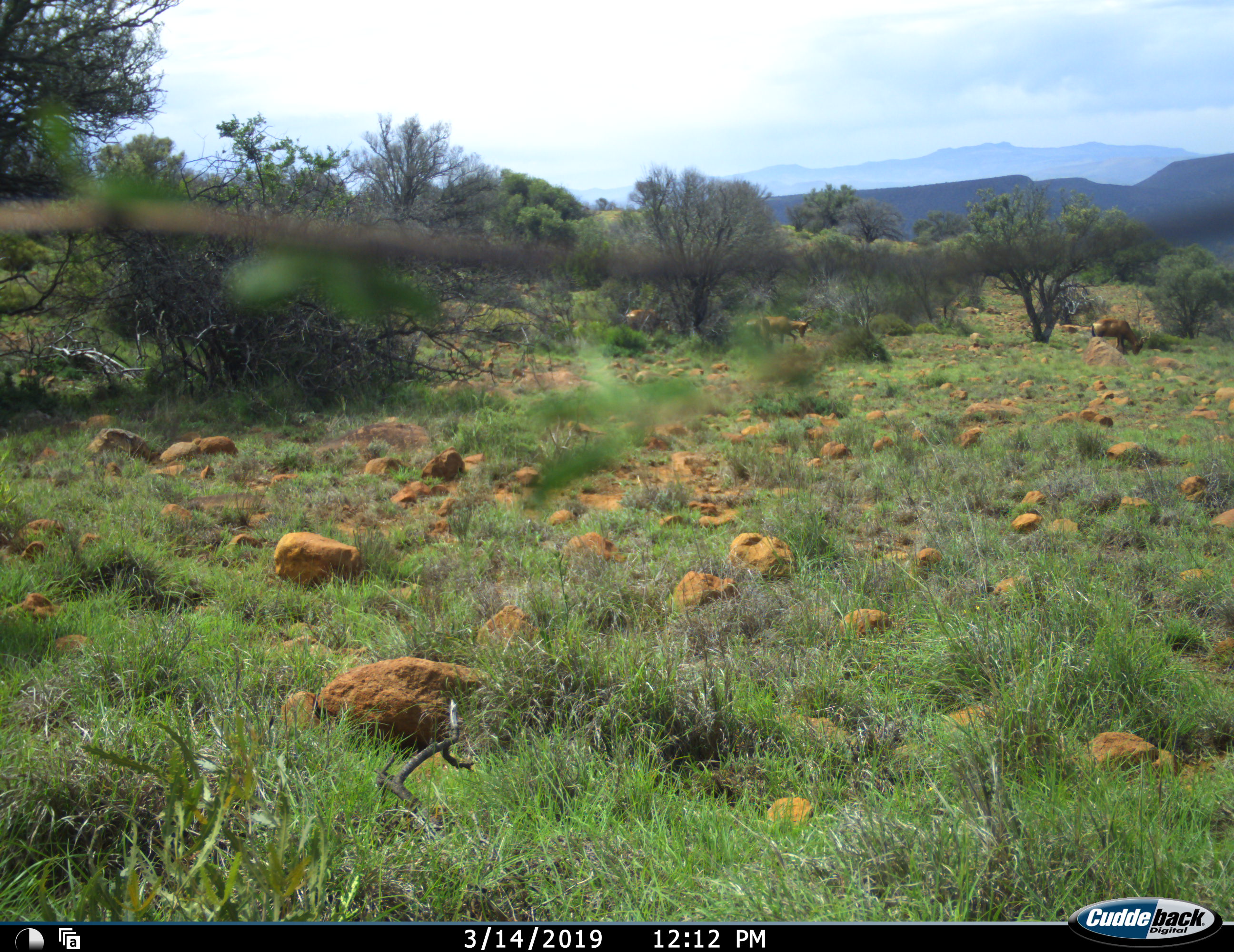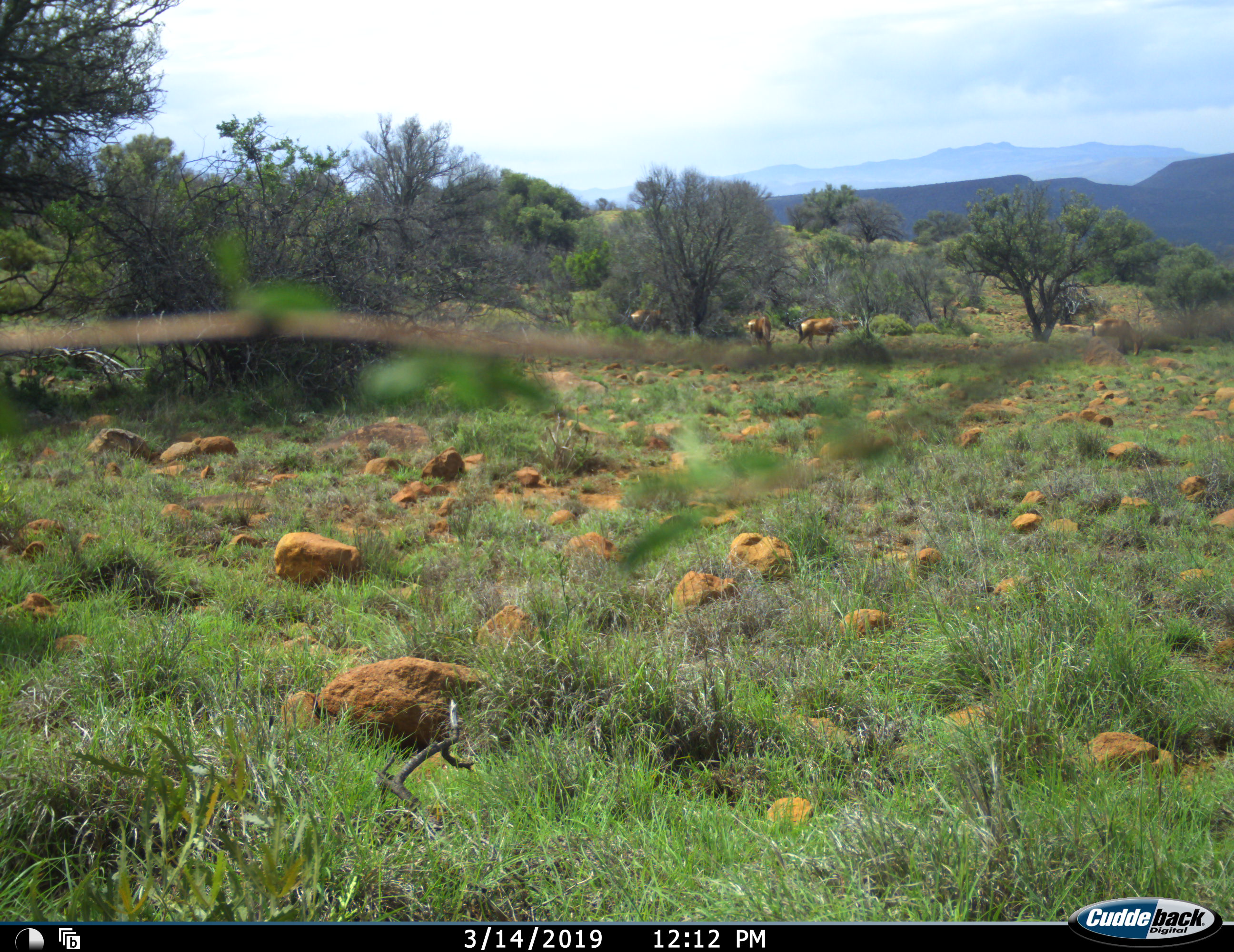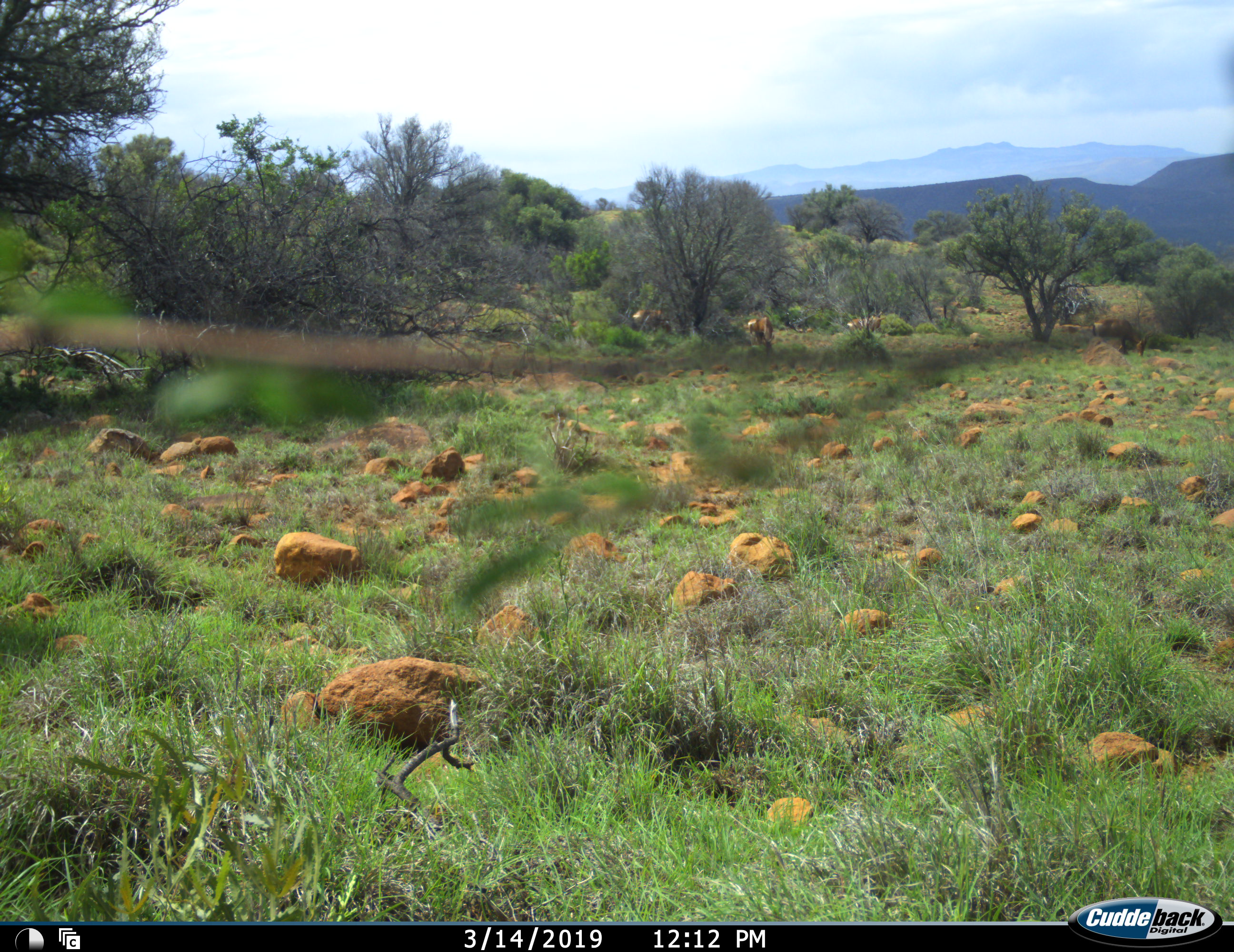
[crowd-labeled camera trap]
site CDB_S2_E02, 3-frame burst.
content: unidentified animal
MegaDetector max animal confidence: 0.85